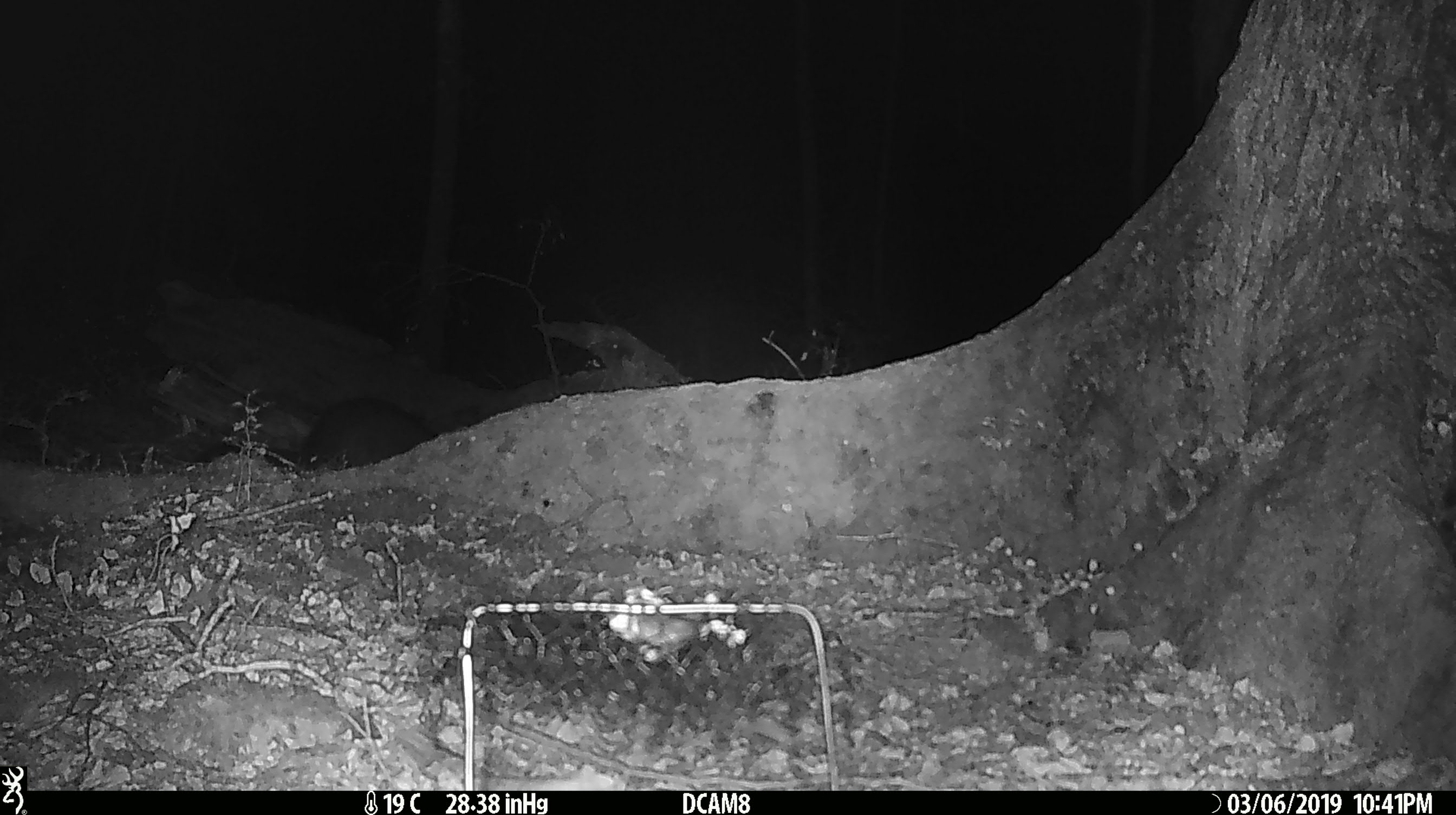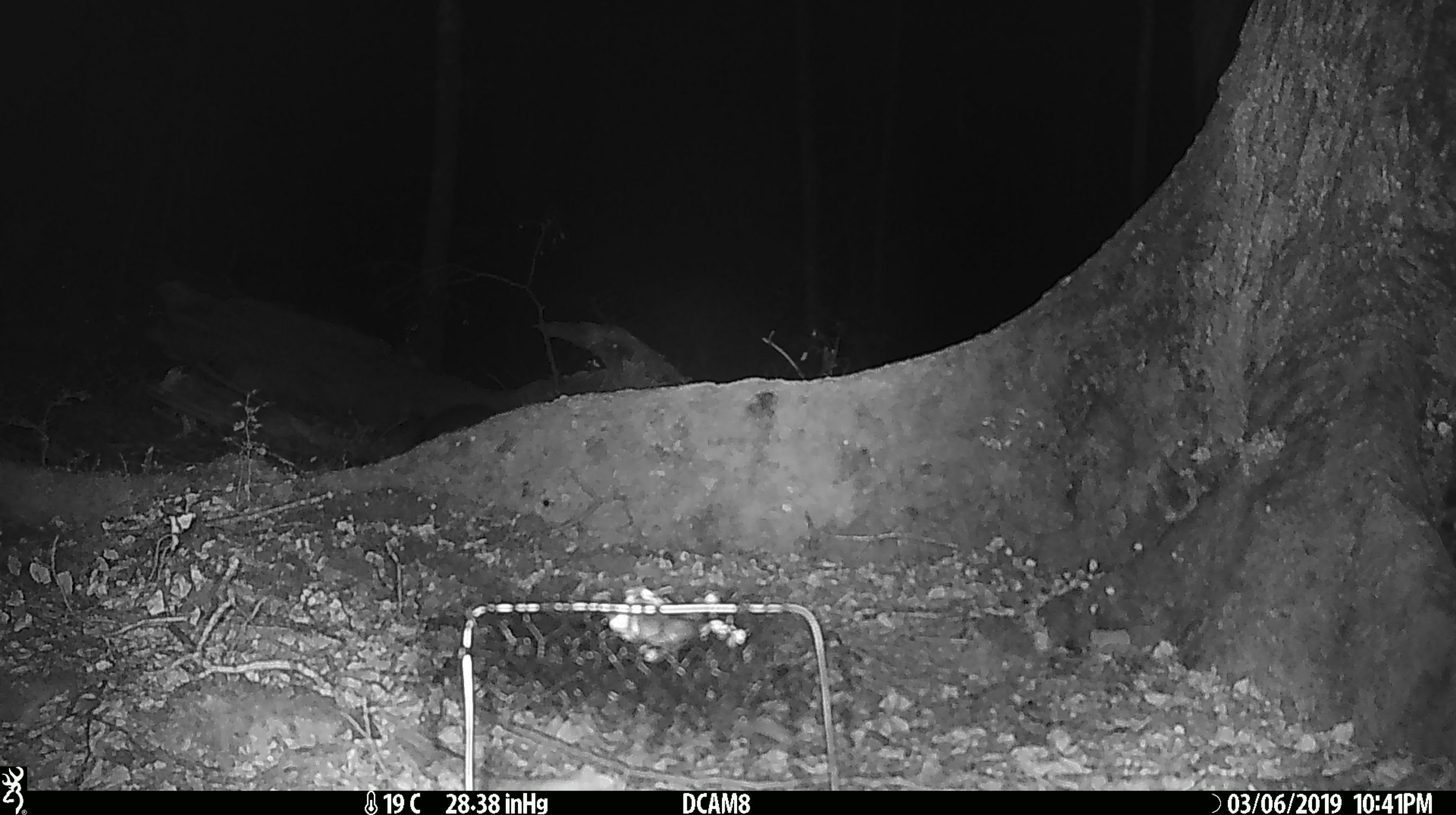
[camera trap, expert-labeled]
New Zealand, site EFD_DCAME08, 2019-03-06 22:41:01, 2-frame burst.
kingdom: Animalia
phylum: Chordata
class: Mammalia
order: Diprotodontia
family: Phalangeridae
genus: Trichosurus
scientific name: Trichosurus vulpecula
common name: common brushtail possum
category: possum